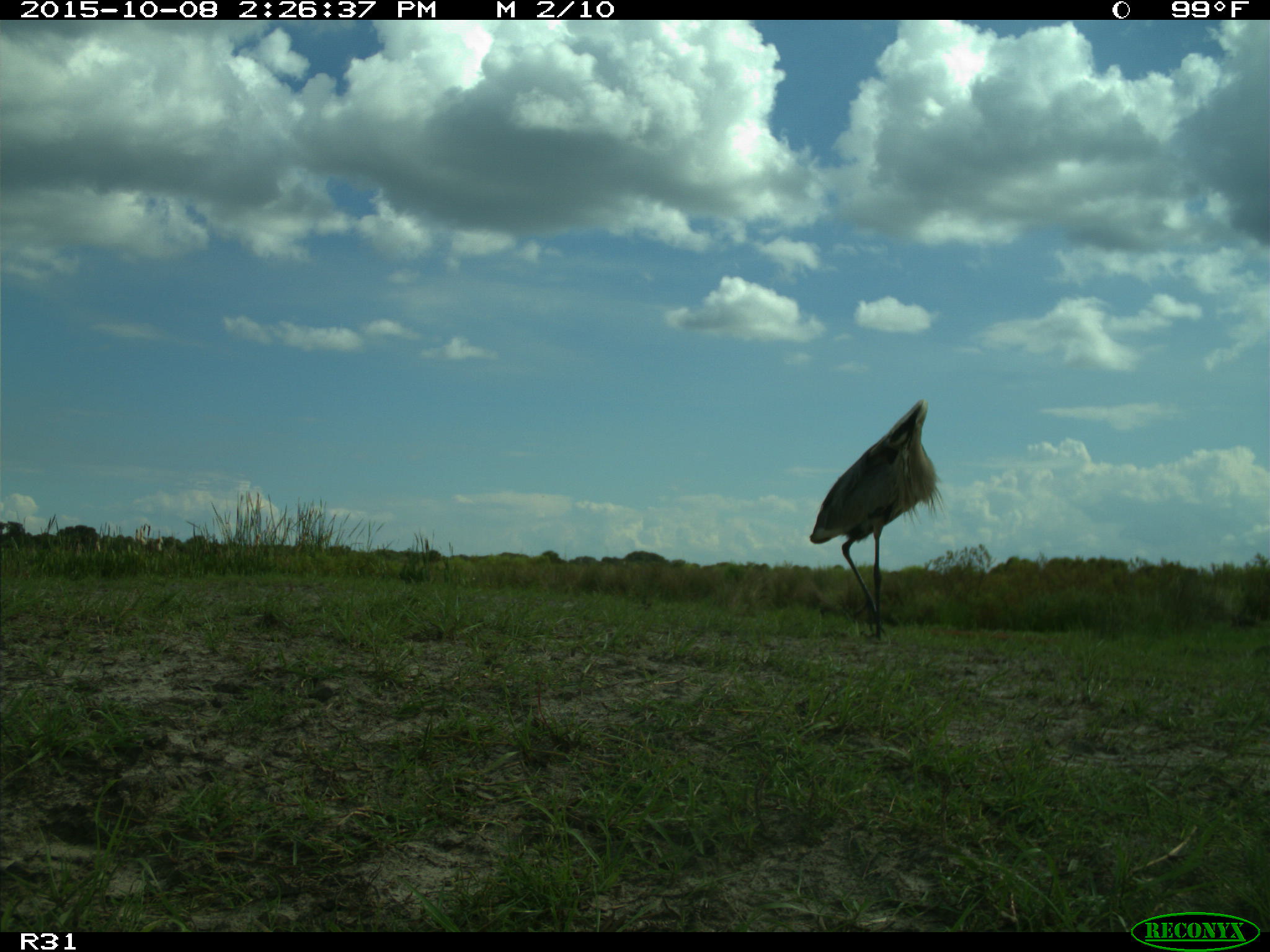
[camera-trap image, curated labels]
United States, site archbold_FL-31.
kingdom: Animalia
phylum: Chordata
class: Aves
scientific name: Aves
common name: birds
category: unidentified bird